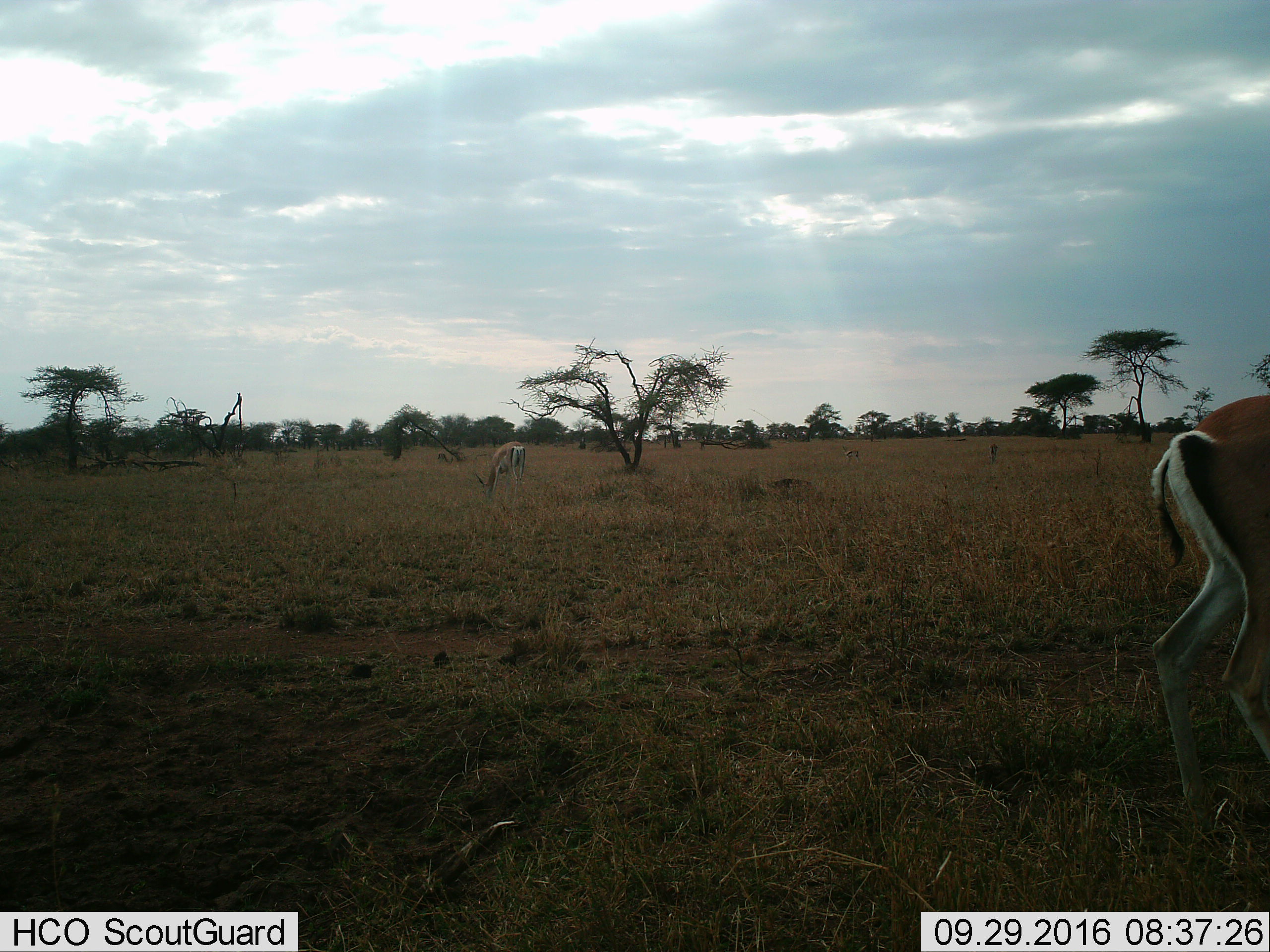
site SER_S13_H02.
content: unidentified animal